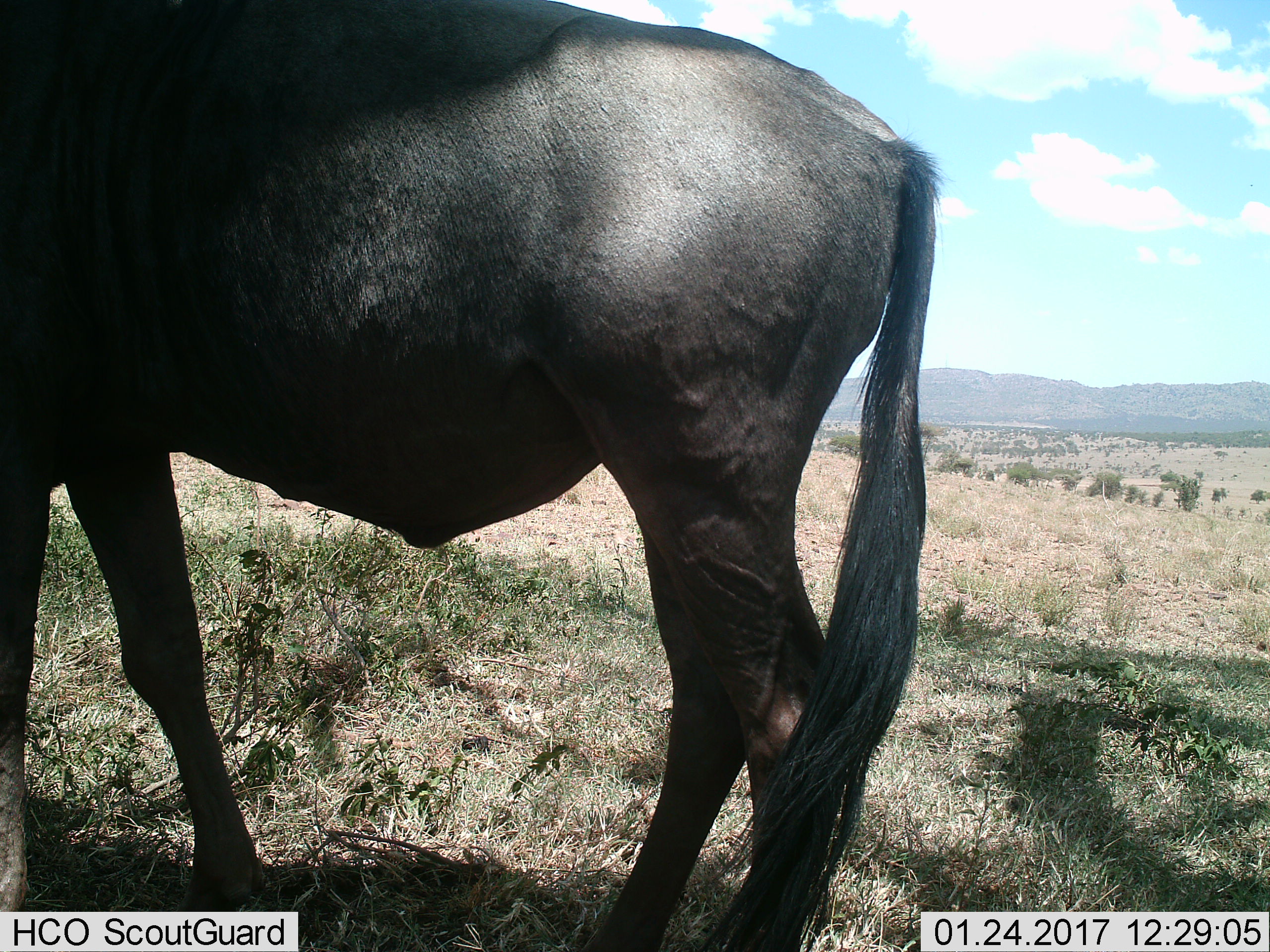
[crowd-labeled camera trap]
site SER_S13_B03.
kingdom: Animalia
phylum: Chordata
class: Mammalia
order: Artiodactyla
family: Bovidae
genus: Connochaetes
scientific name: Connochaetes taurinus taurinus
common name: blue wildebeest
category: wildebeestblue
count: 1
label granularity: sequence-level